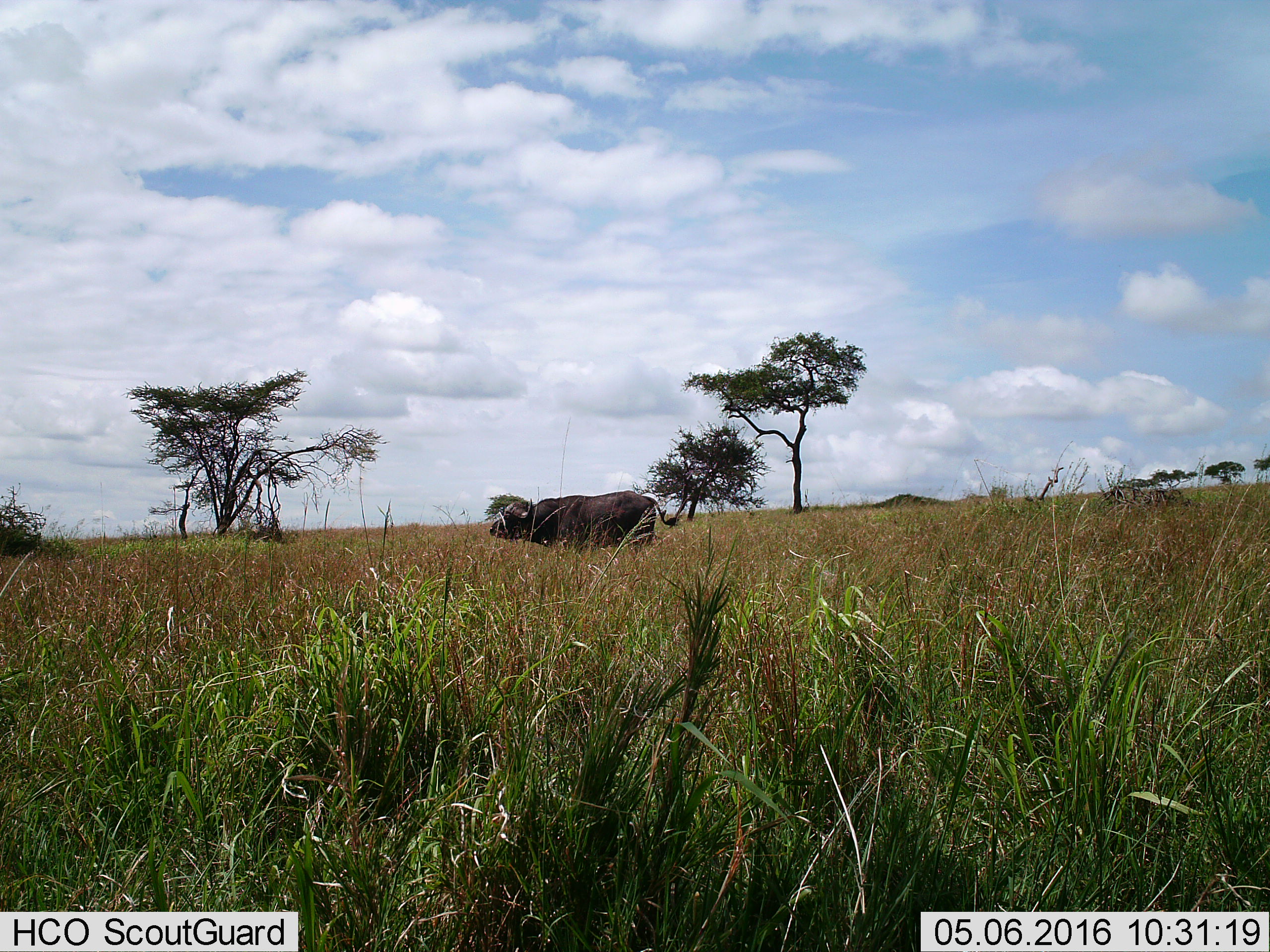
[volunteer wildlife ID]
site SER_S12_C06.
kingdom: Animalia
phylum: Chordata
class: Mammalia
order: Artiodactyla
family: Bovidae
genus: Syncerus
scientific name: Syncerus caffer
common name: african buffalo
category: buffalo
Buffalo (african buffalo) (Syncerus caffer), count 1. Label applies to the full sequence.